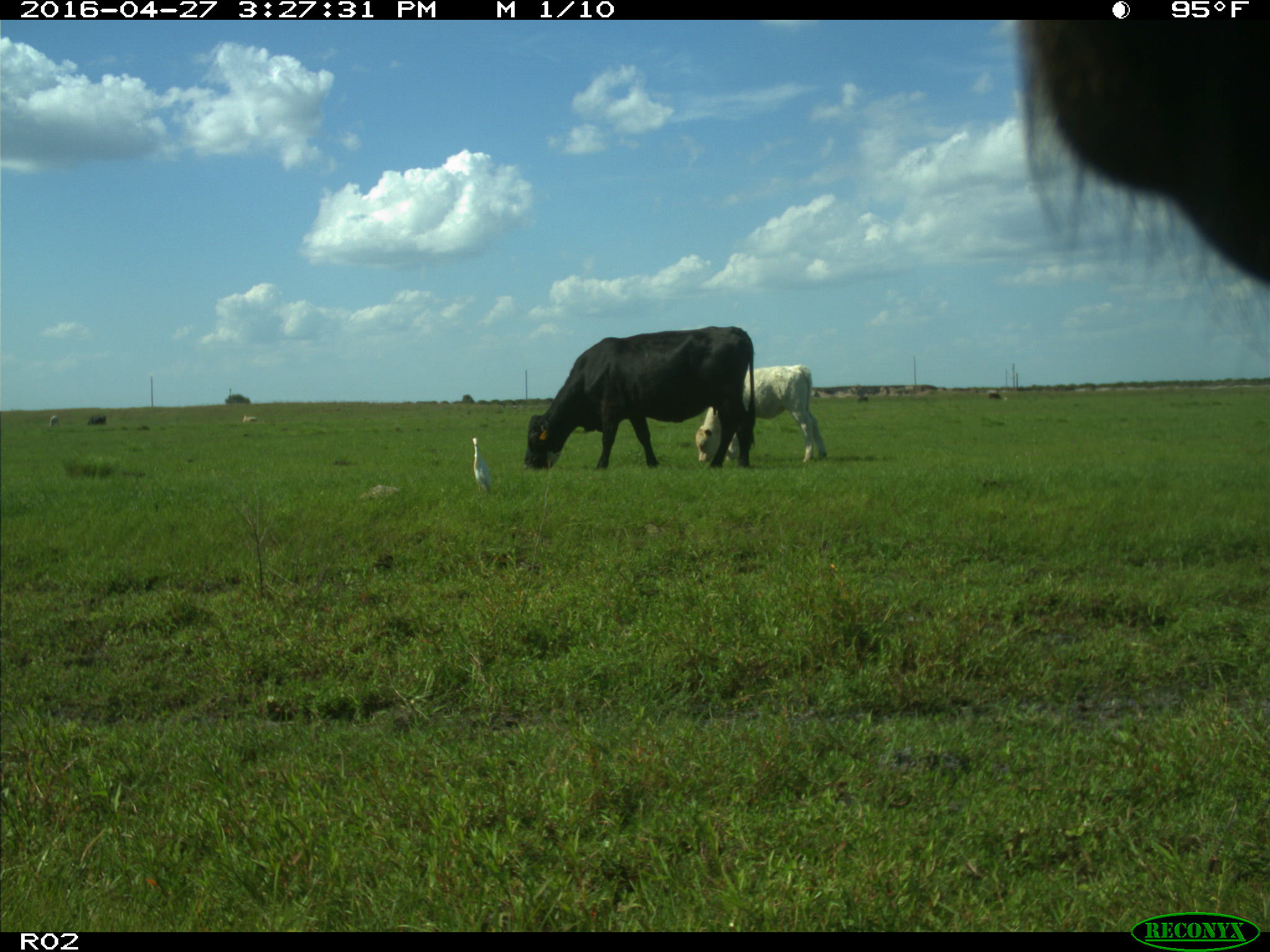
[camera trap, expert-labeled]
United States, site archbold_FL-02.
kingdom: Animalia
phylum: Chordata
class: Mammalia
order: Artiodactyla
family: Bovidae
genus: Bos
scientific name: Bos taurus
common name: domestic cow